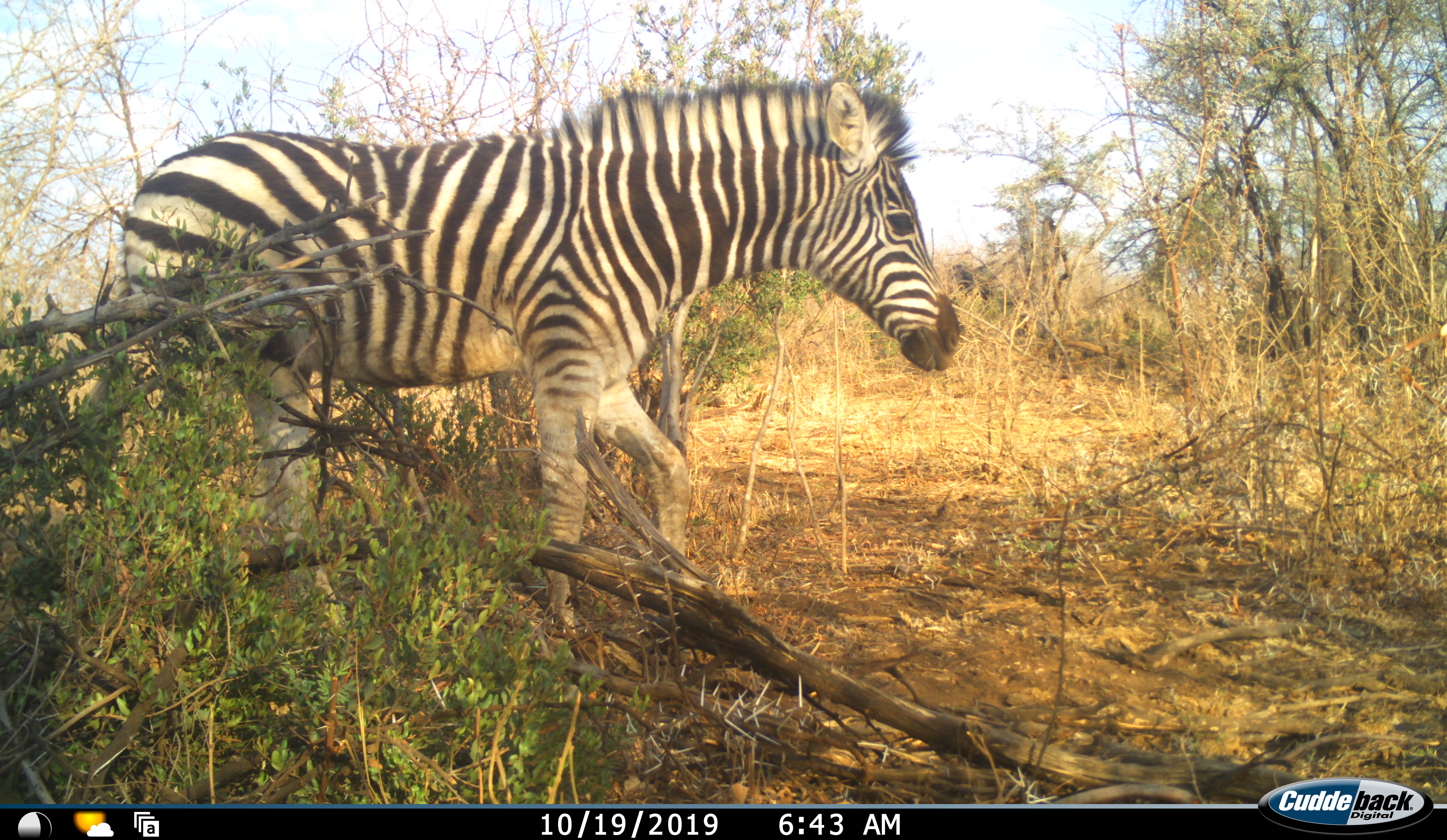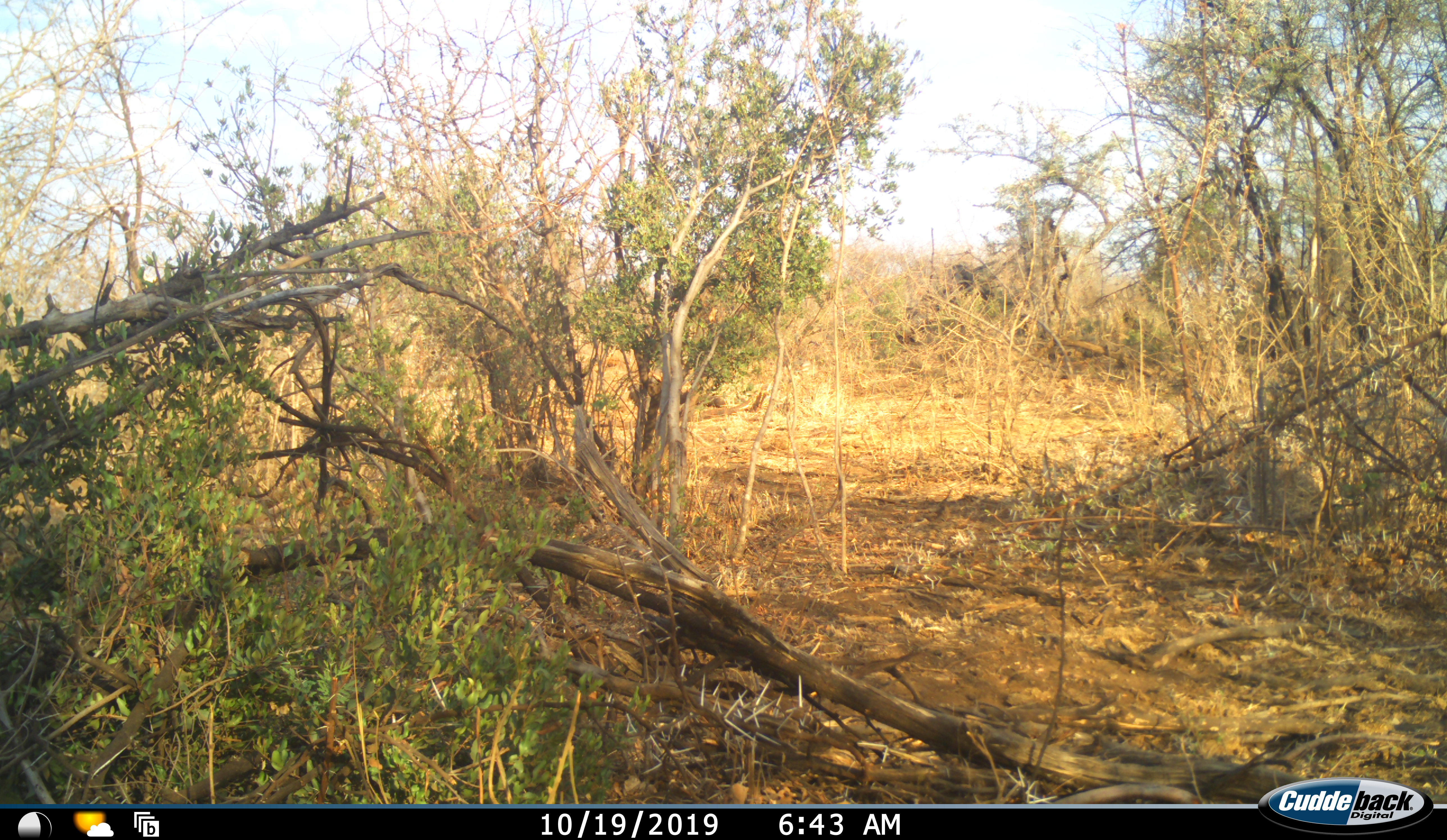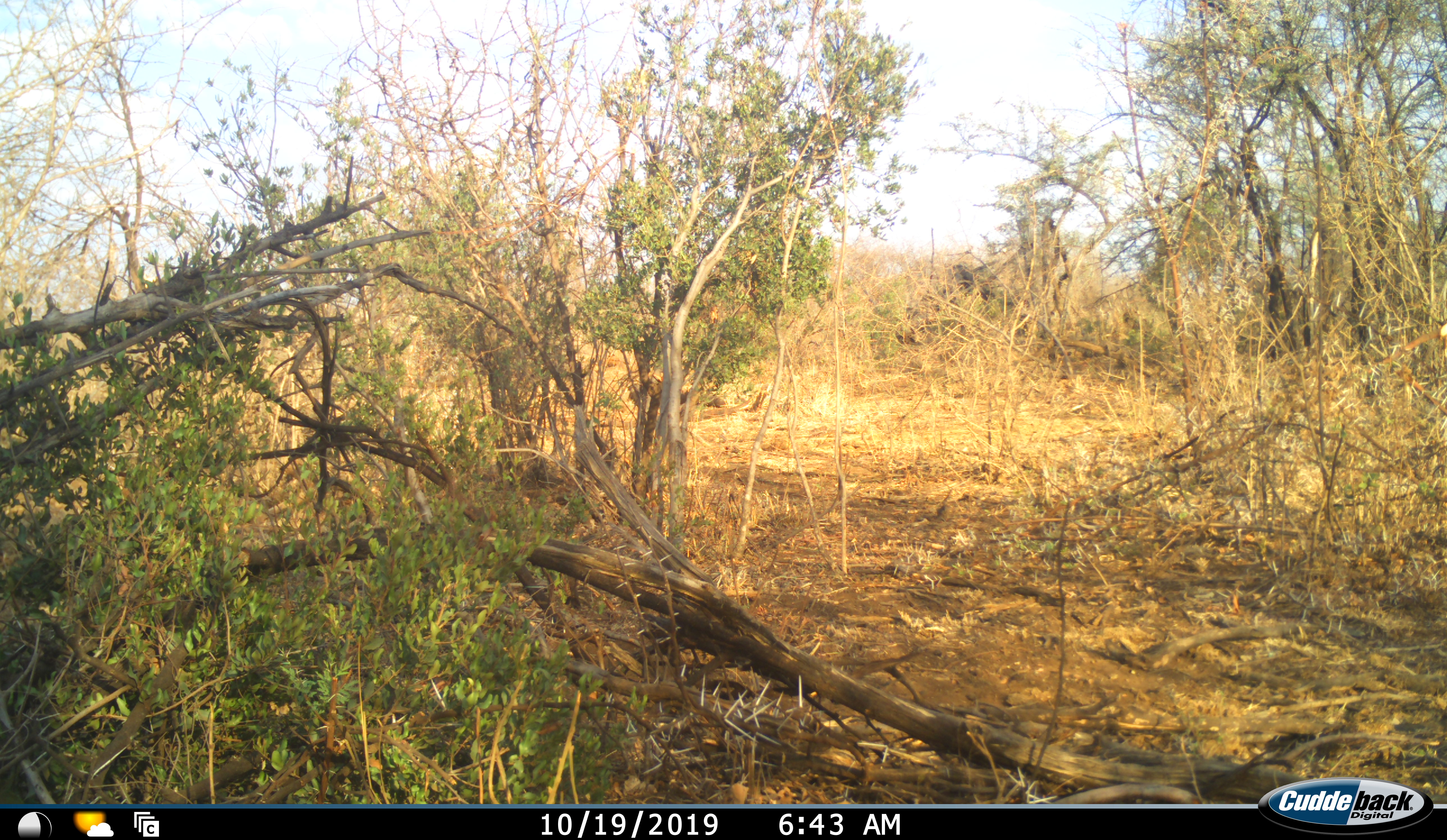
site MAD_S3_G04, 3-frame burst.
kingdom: Animalia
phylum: Chordata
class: Mammalia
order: Perissodactyla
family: Equidae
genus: Equus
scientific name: Equus quagga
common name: plains zebra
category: zebraplains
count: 1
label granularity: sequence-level